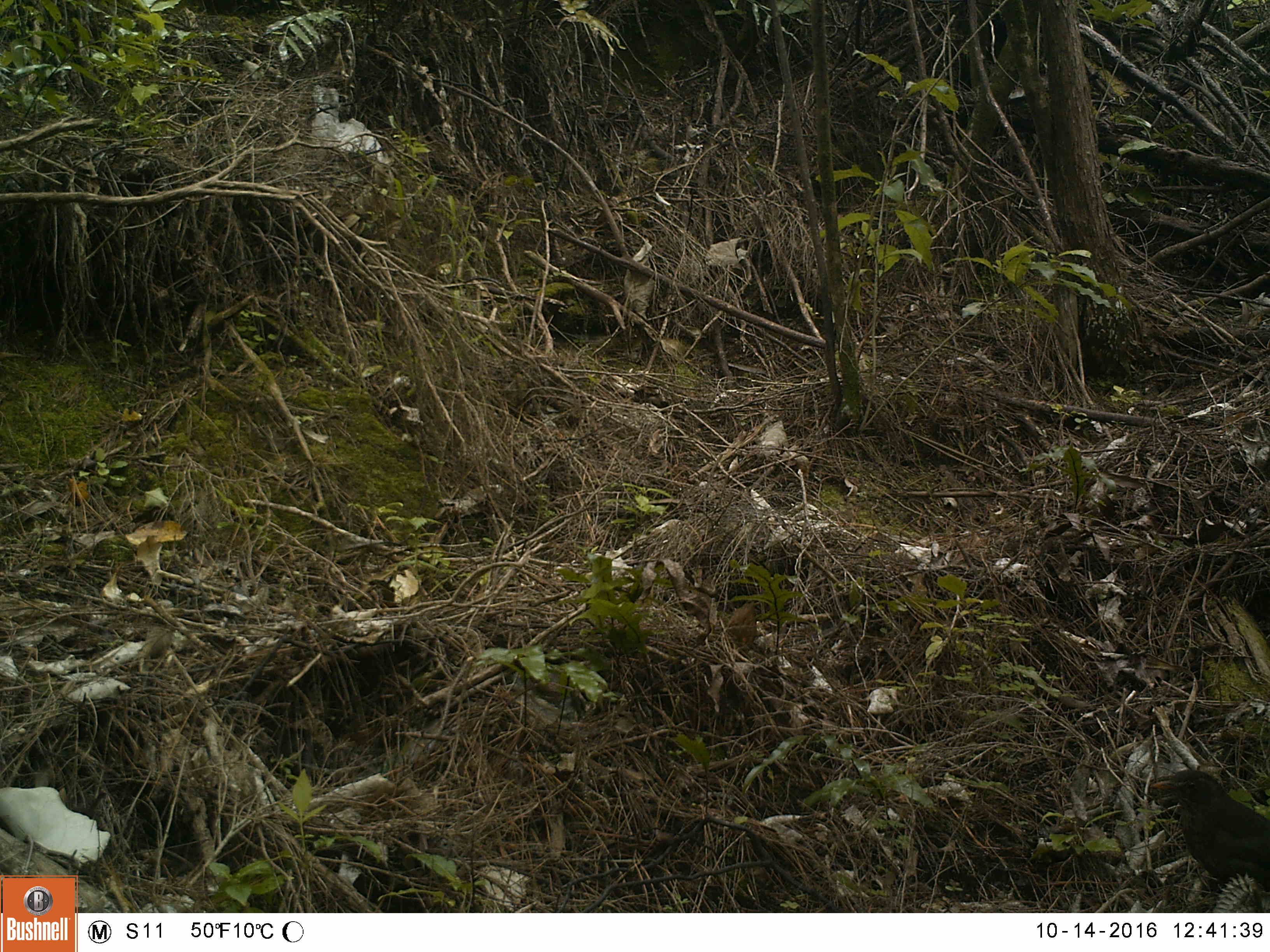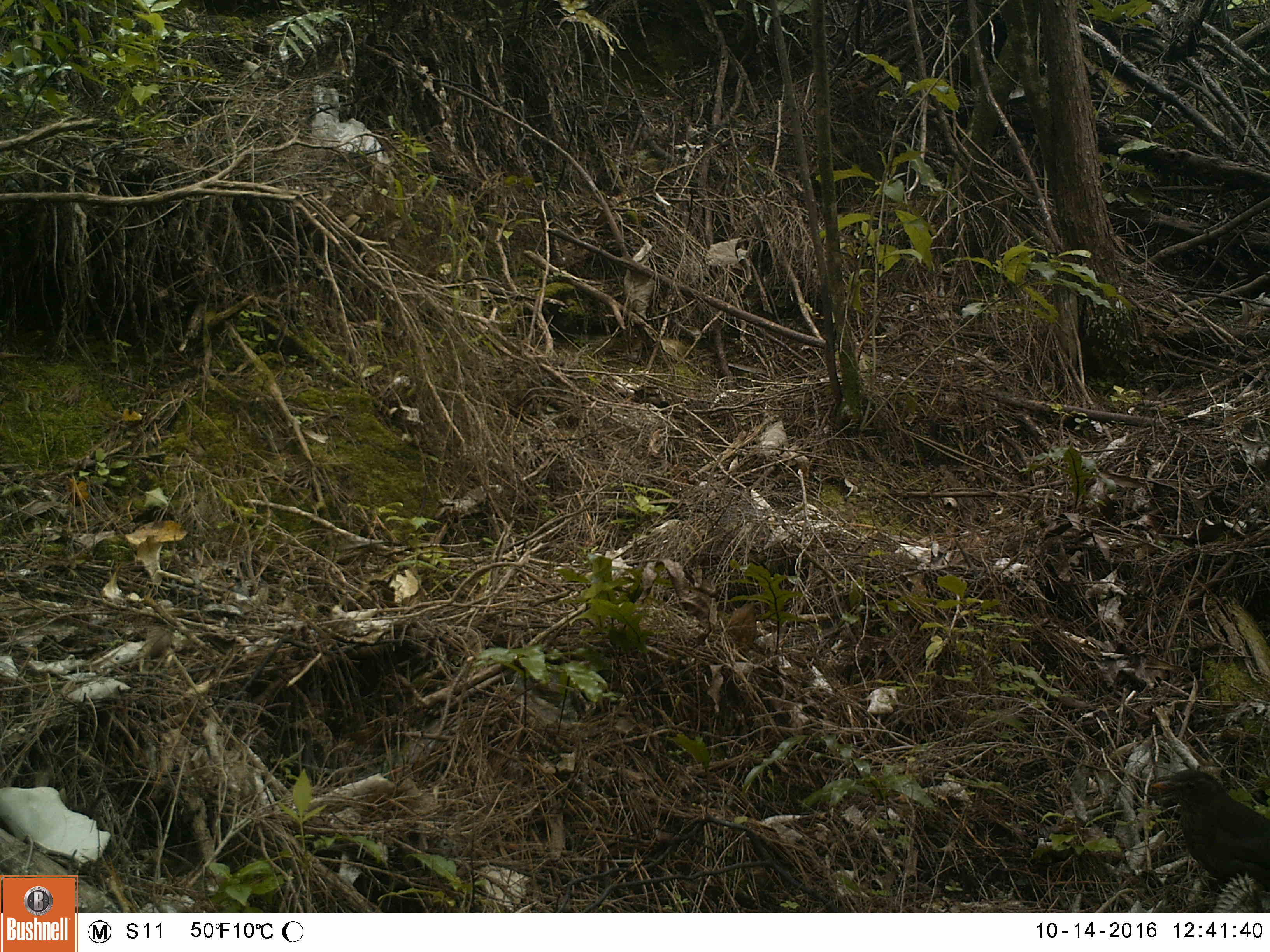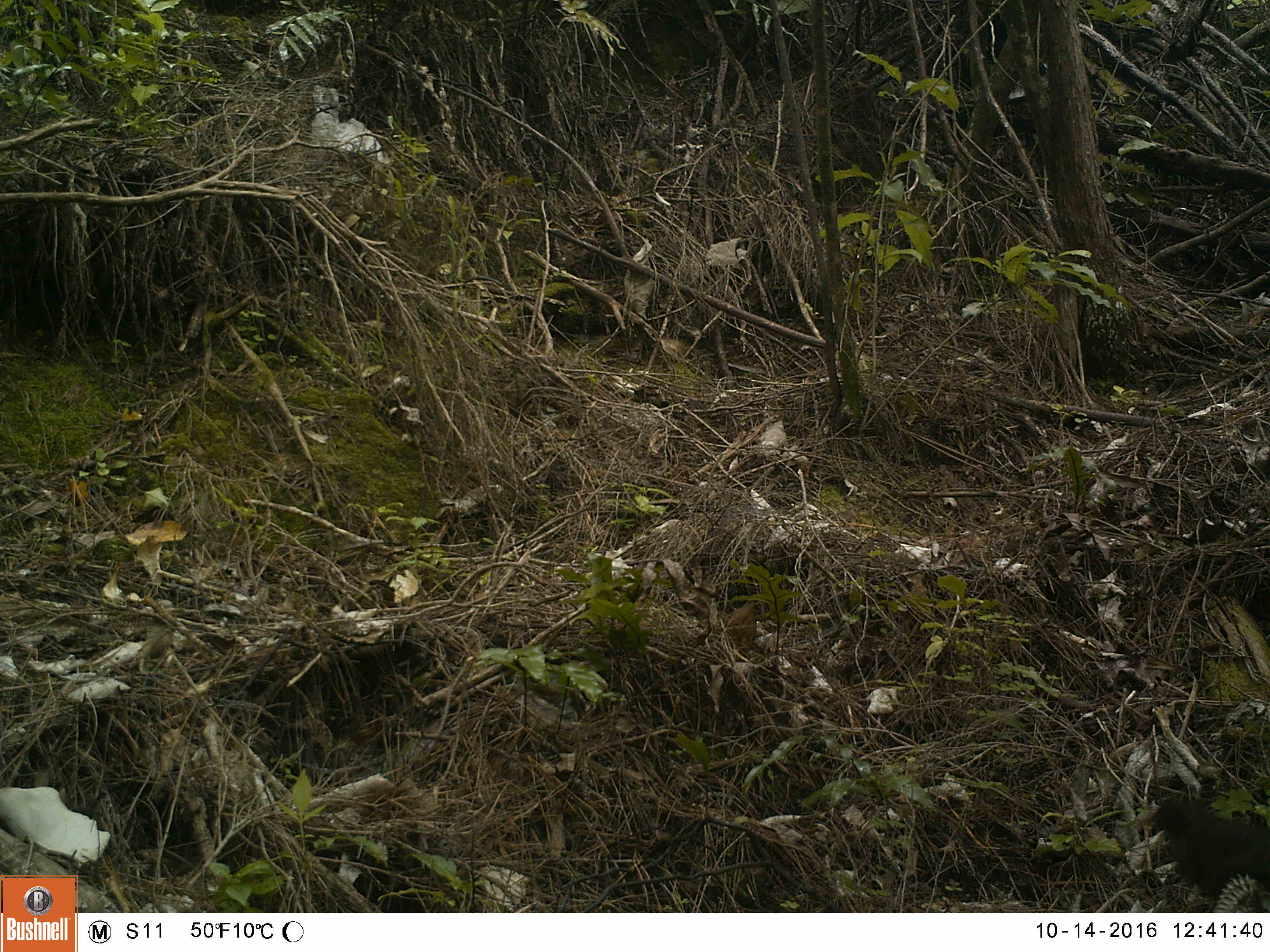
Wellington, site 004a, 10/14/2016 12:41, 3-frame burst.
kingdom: Animalia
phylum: Chordata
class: Aves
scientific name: Aves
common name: bird